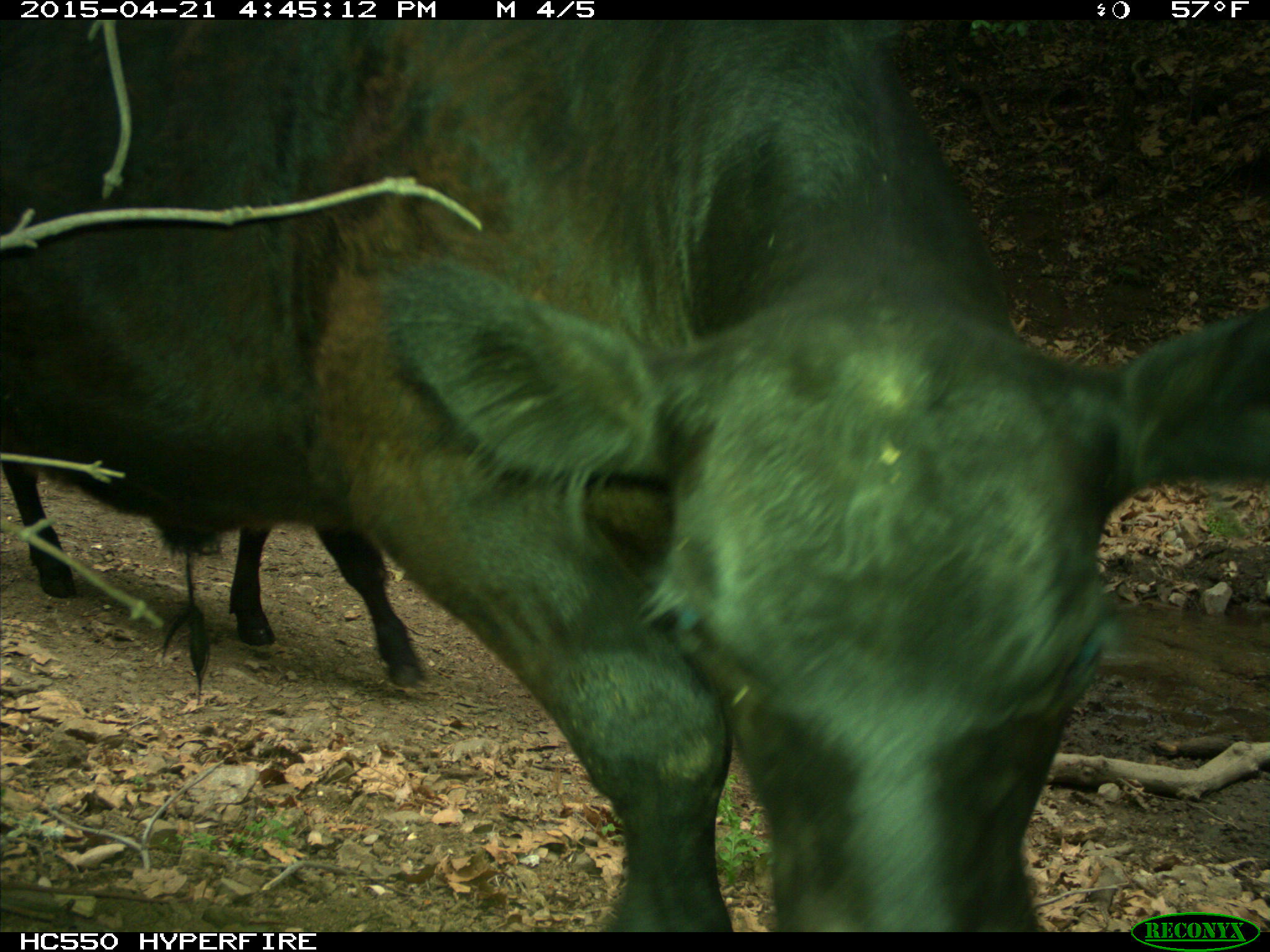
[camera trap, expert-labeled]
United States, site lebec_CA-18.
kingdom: Animalia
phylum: Chordata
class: Mammalia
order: Artiodactyla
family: Bovidae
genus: Bos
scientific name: Bos taurus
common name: domestic cow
Bos taurus (domestic cow).